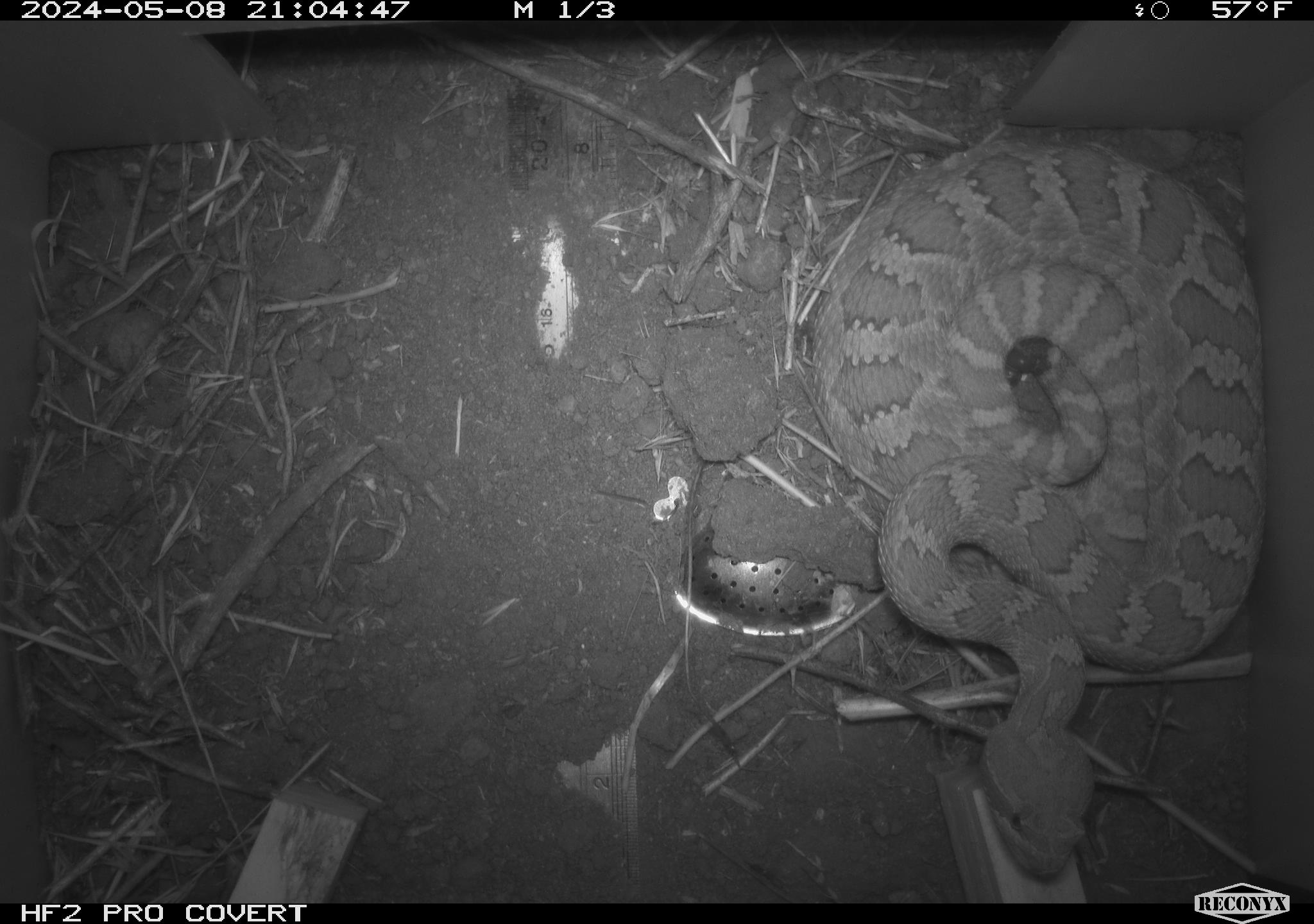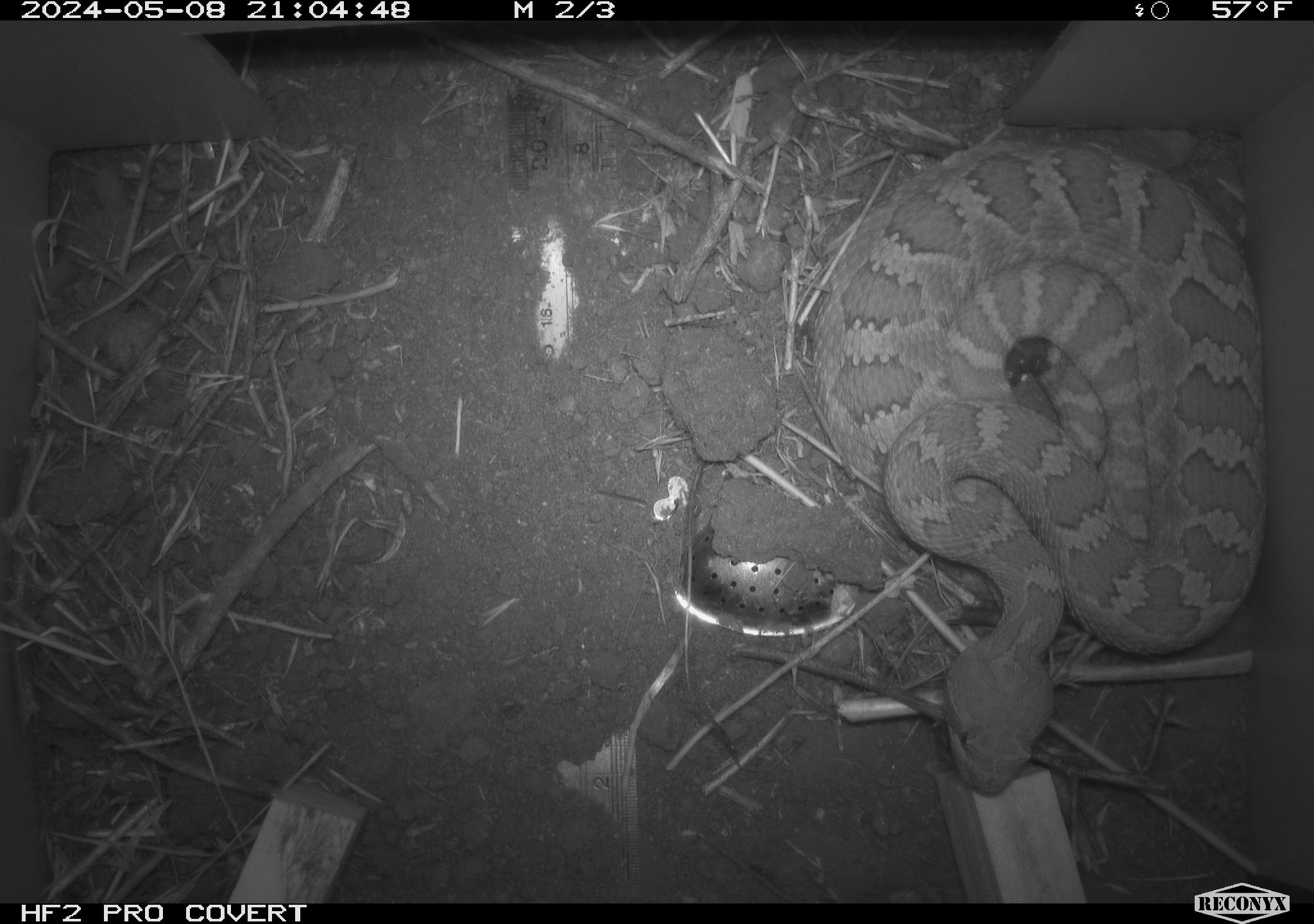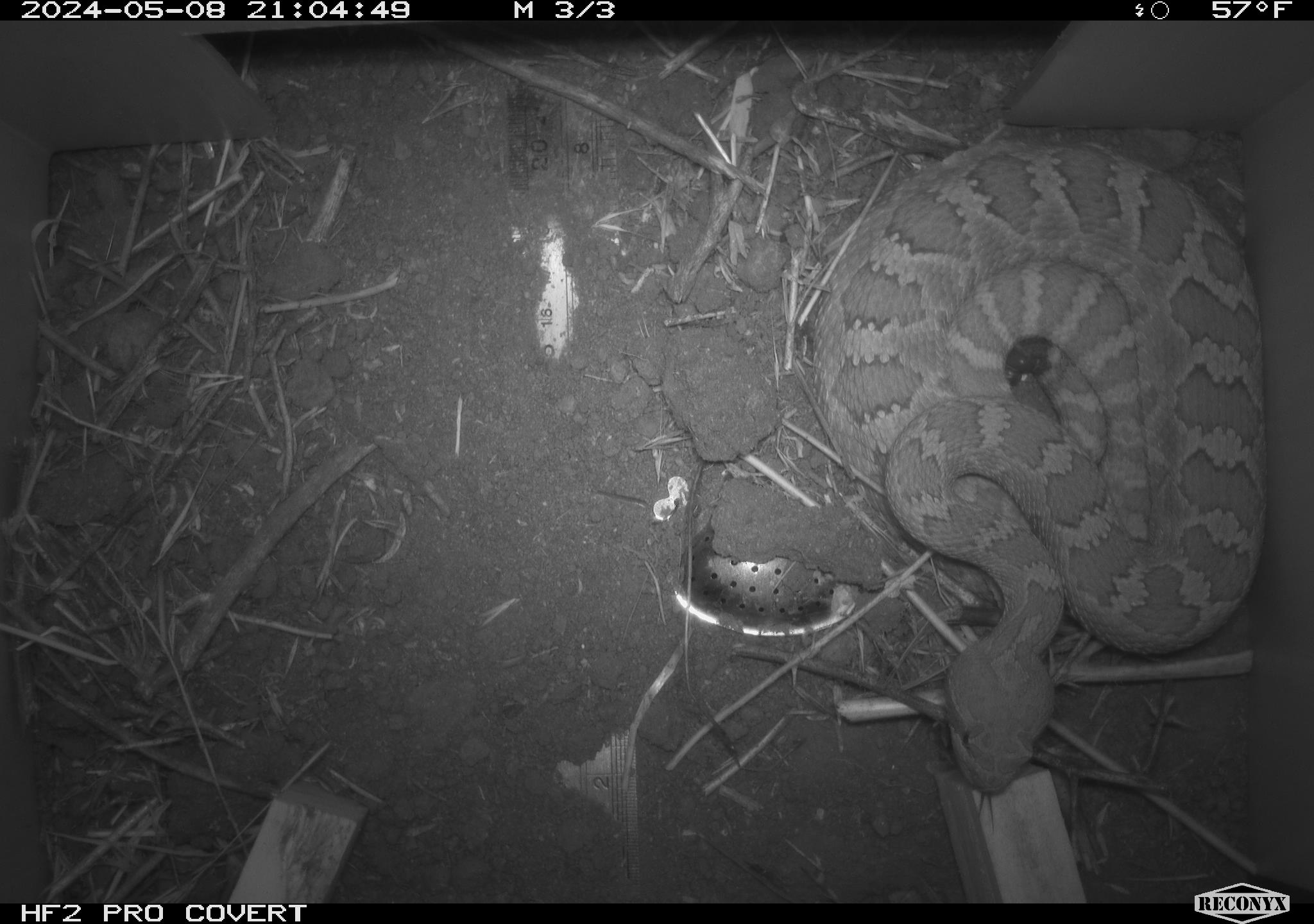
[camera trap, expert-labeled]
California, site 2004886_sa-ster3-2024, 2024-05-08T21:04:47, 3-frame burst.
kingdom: Animalia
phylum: Chordata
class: Reptilia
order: Squamata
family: Viperidae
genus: Crotalus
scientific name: Crotalus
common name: rattlers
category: crotalus species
Crotalus species (rattlers) (Crotalus).